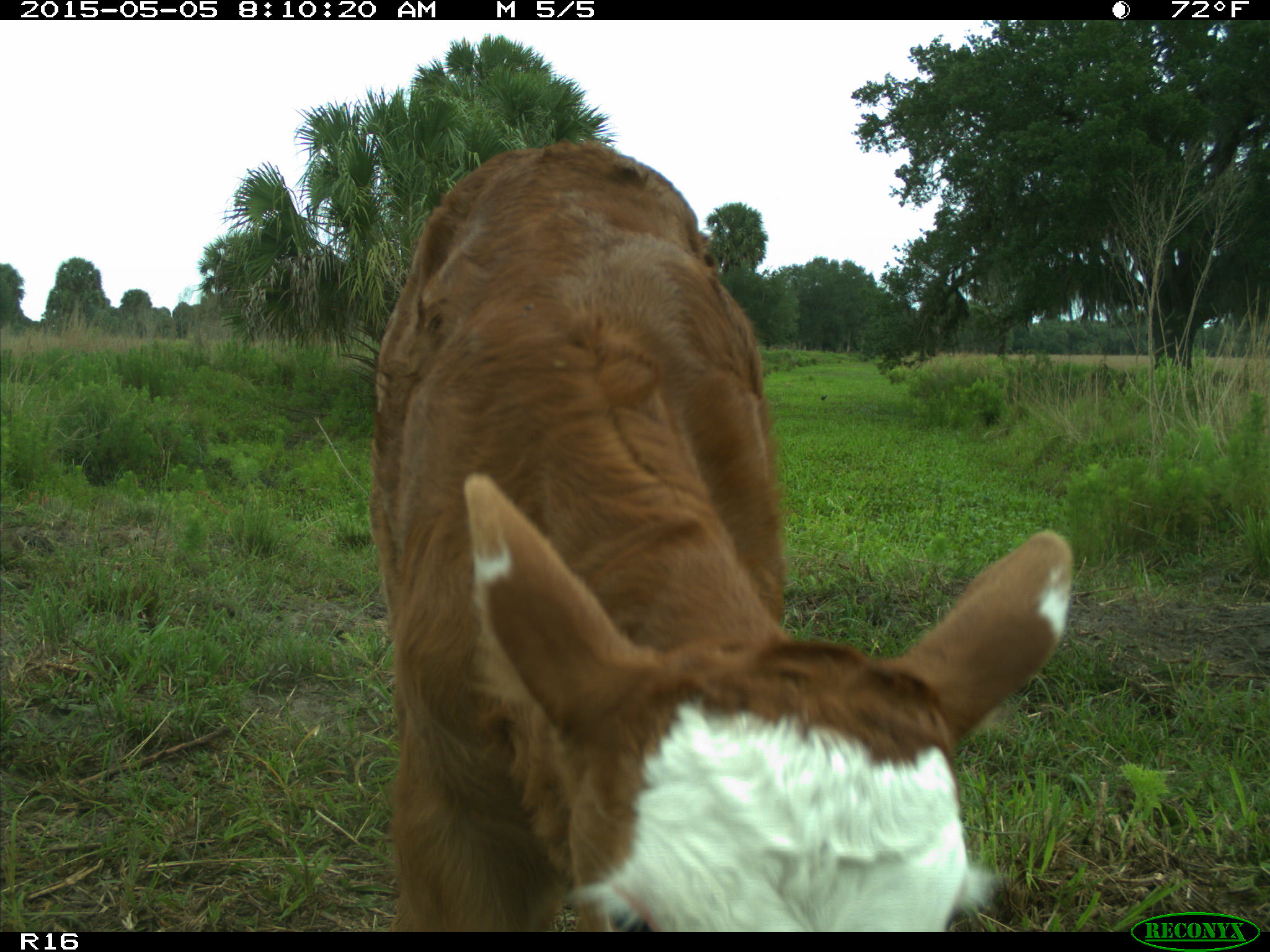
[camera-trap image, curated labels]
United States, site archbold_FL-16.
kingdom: Animalia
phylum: Chordata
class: Mammalia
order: Artiodactyla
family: Bovidae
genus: Bos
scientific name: Bos taurus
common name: domestic cow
Bos taurus (domestic cow).